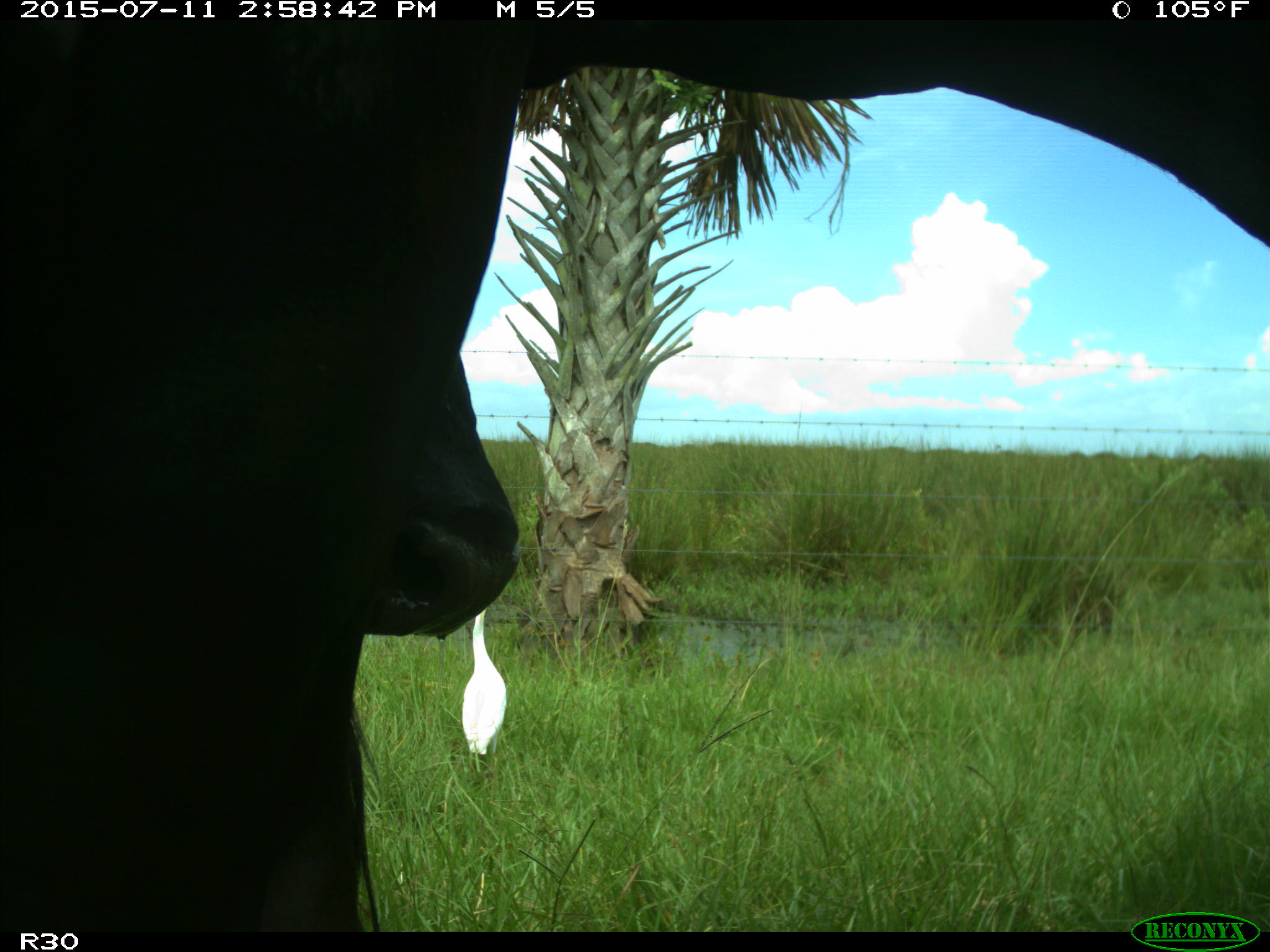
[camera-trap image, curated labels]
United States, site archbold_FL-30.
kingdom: Animalia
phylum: Chordata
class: Mammalia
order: Artiodactyla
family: Bovidae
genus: Bos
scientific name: Bos taurus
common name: domestic cow